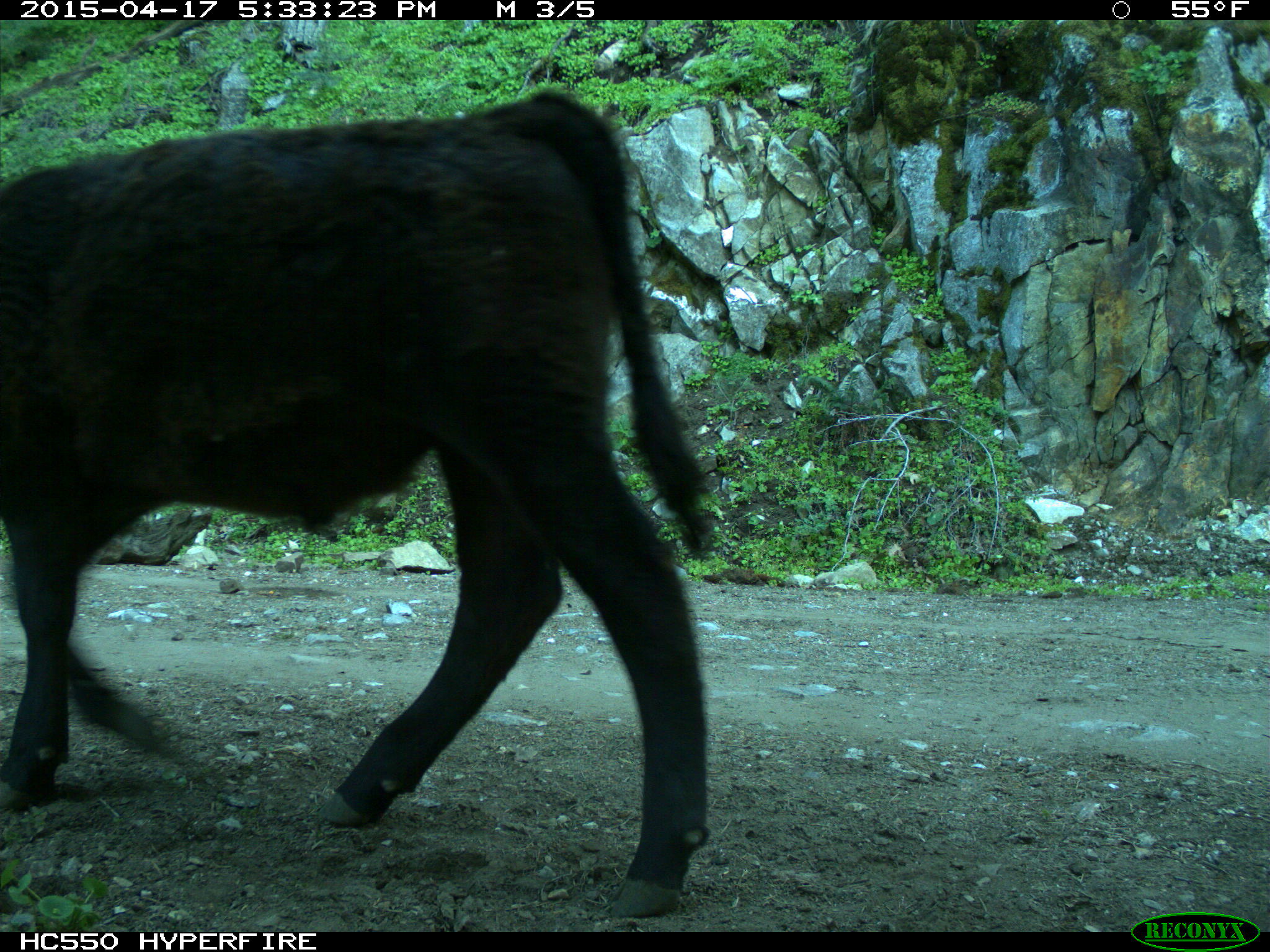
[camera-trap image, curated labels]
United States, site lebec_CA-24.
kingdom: Animalia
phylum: Chordata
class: Mammalia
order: Artiodactyla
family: Bovidae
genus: Bos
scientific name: Bos taurus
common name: domestic cow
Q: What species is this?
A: Bos taurus (domestic cow).